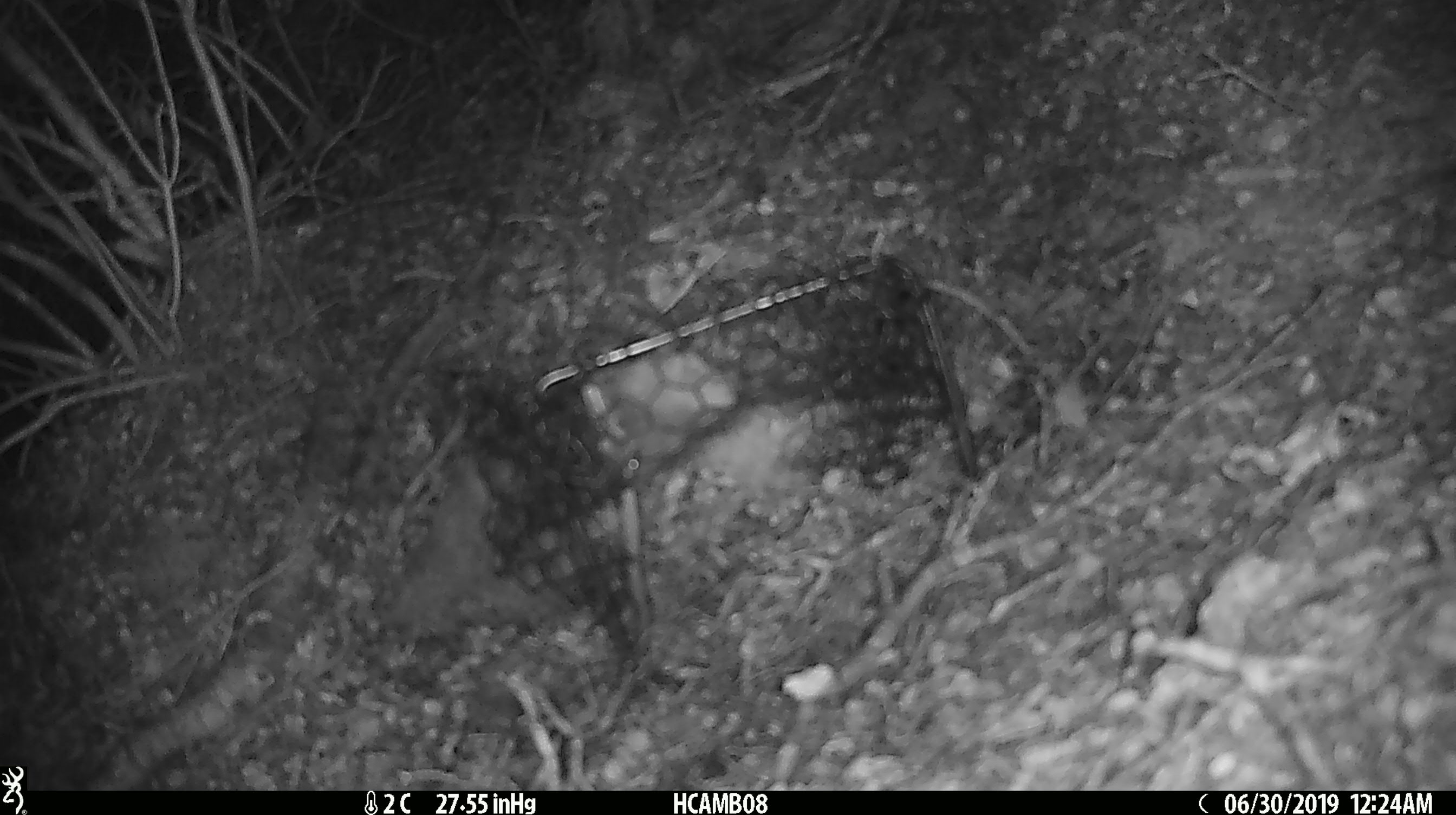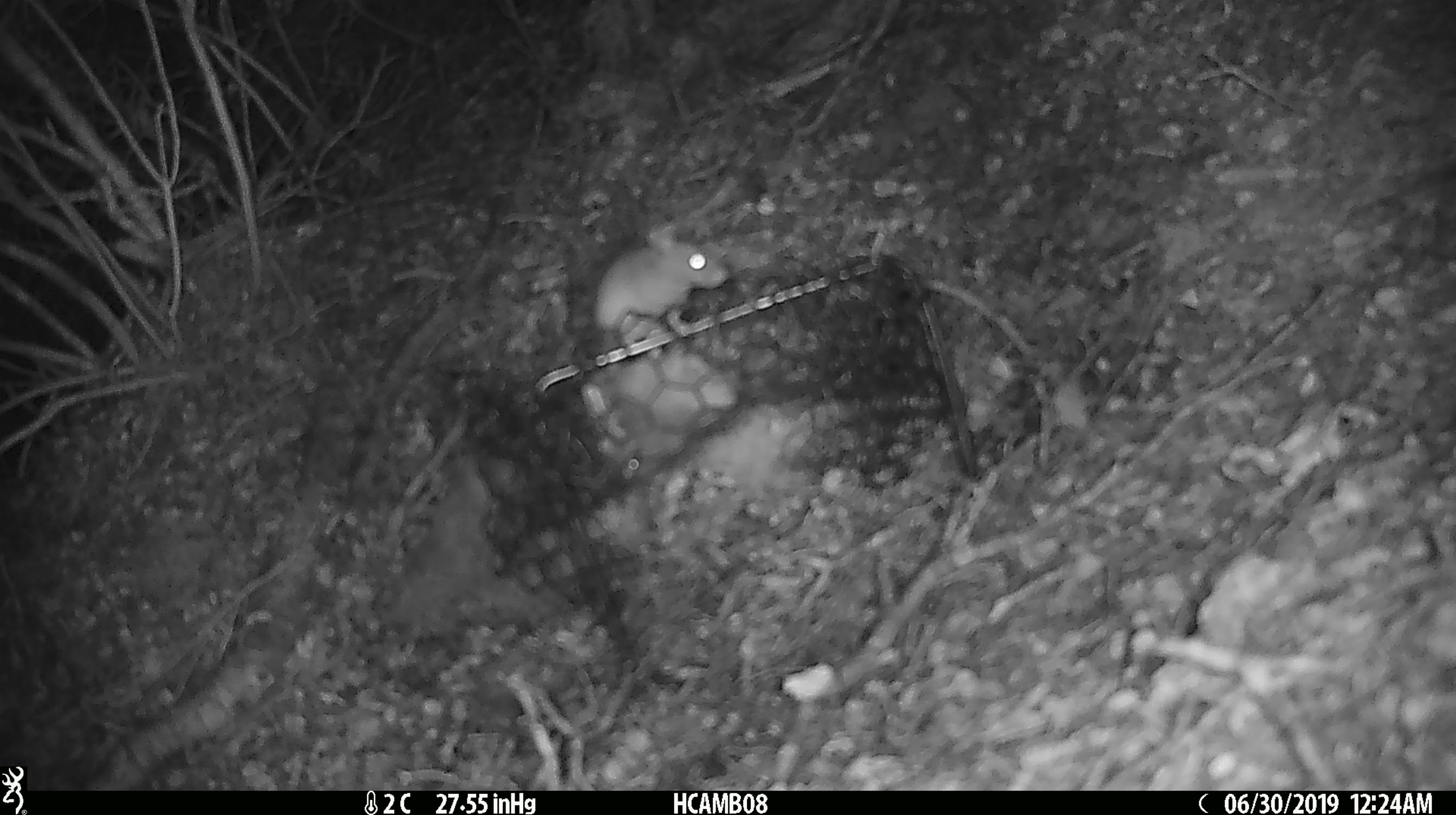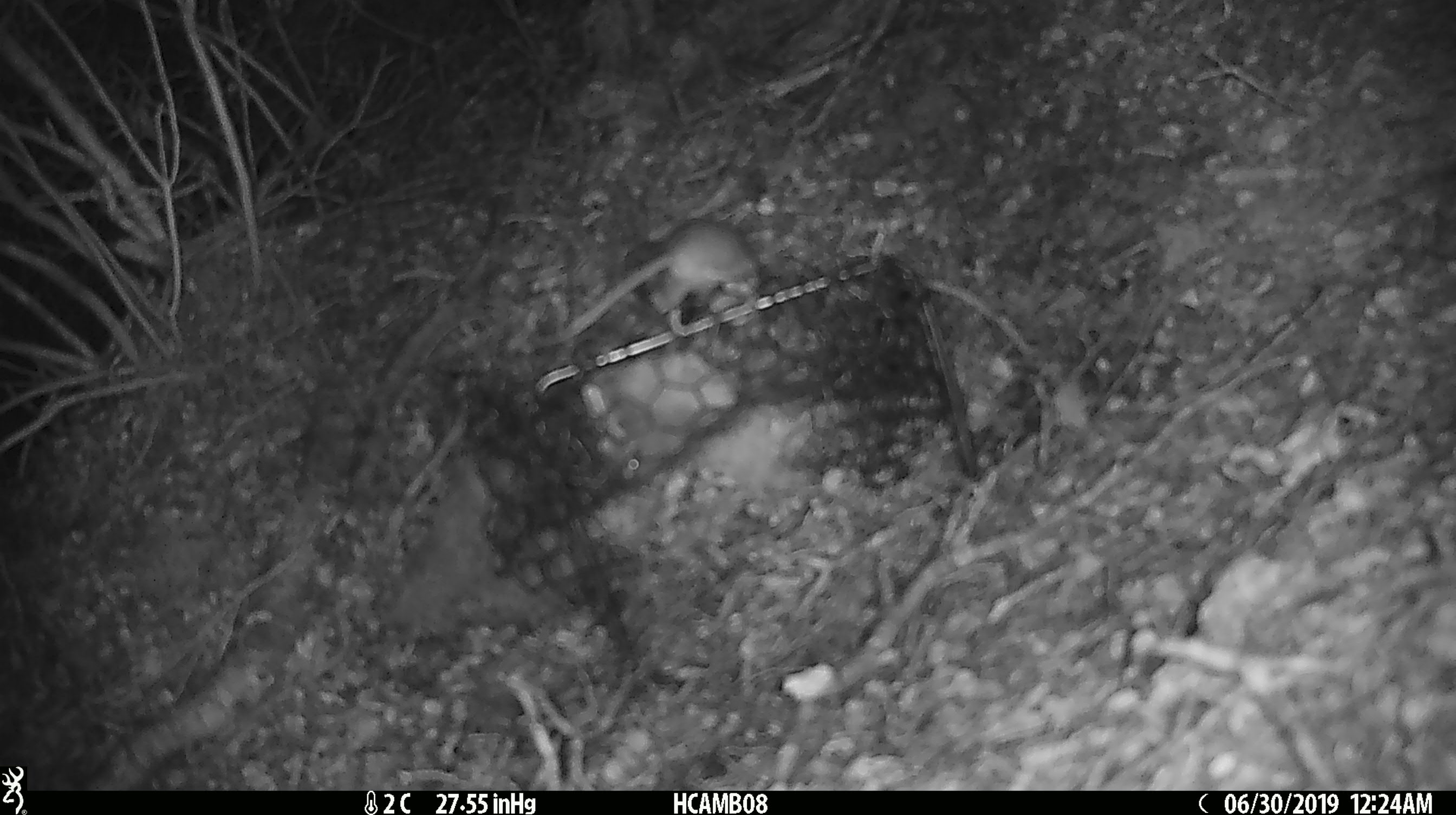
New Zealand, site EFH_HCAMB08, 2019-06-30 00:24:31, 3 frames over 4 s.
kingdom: Animalia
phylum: Chordata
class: Mammalia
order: Rodentia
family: Muridae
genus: Mus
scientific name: Mus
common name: mouse